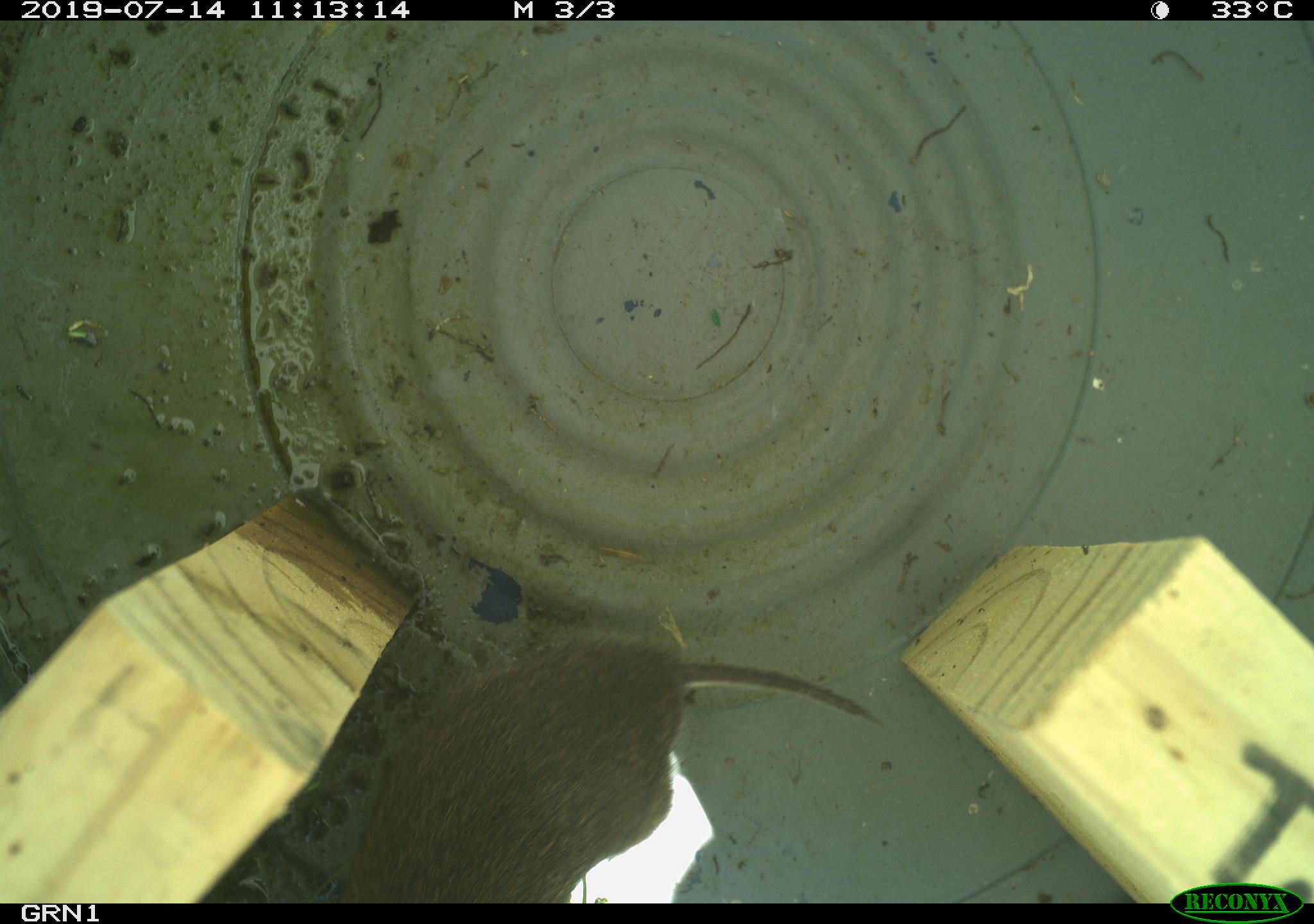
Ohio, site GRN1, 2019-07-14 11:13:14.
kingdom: Animalia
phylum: Chordata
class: Mammalia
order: Rodentia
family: Cricetidae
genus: Microtus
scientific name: Microtus pennsylvanicus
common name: meadow vole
Meadow vole (Microtus pennsylvanicus).